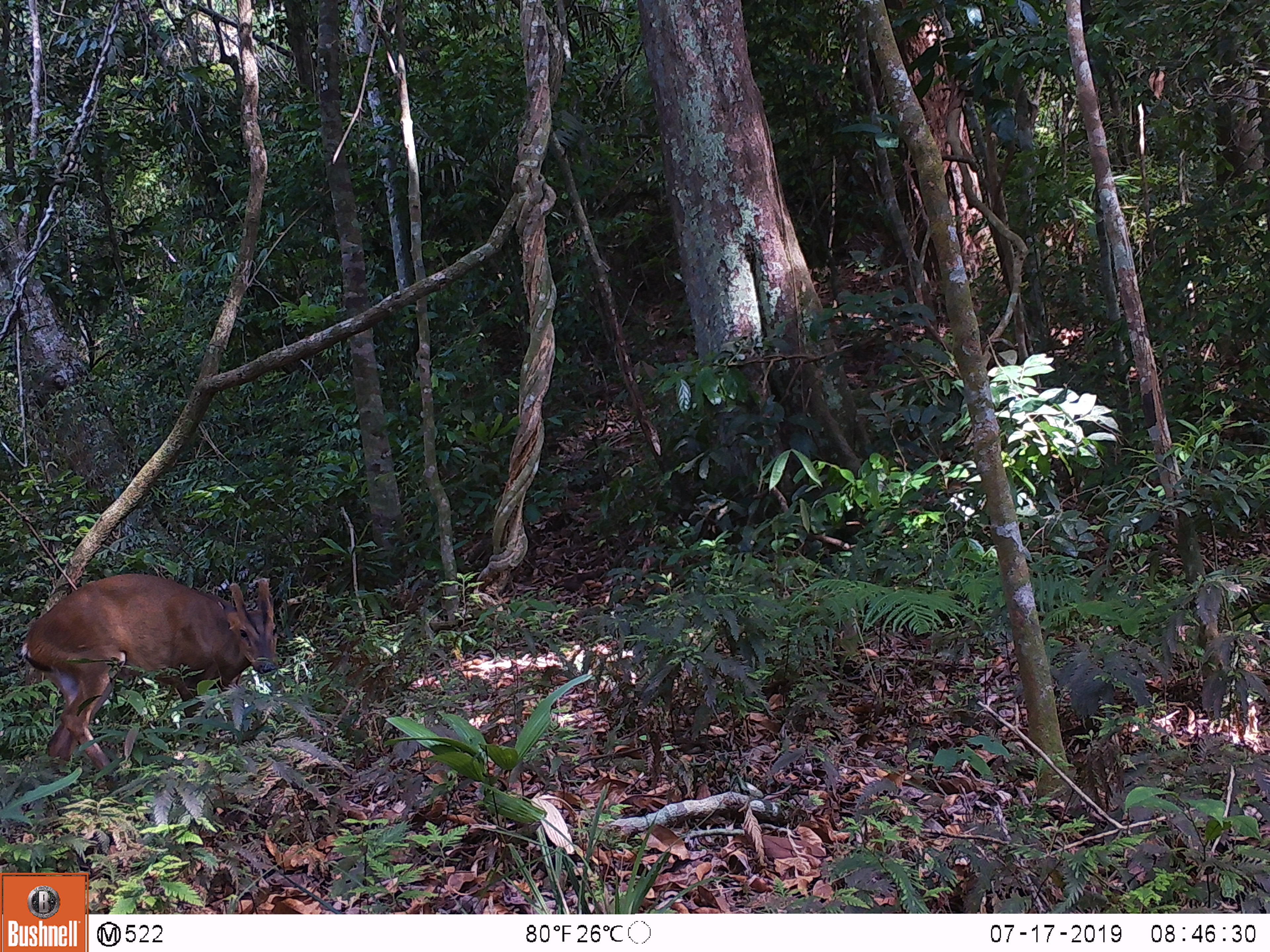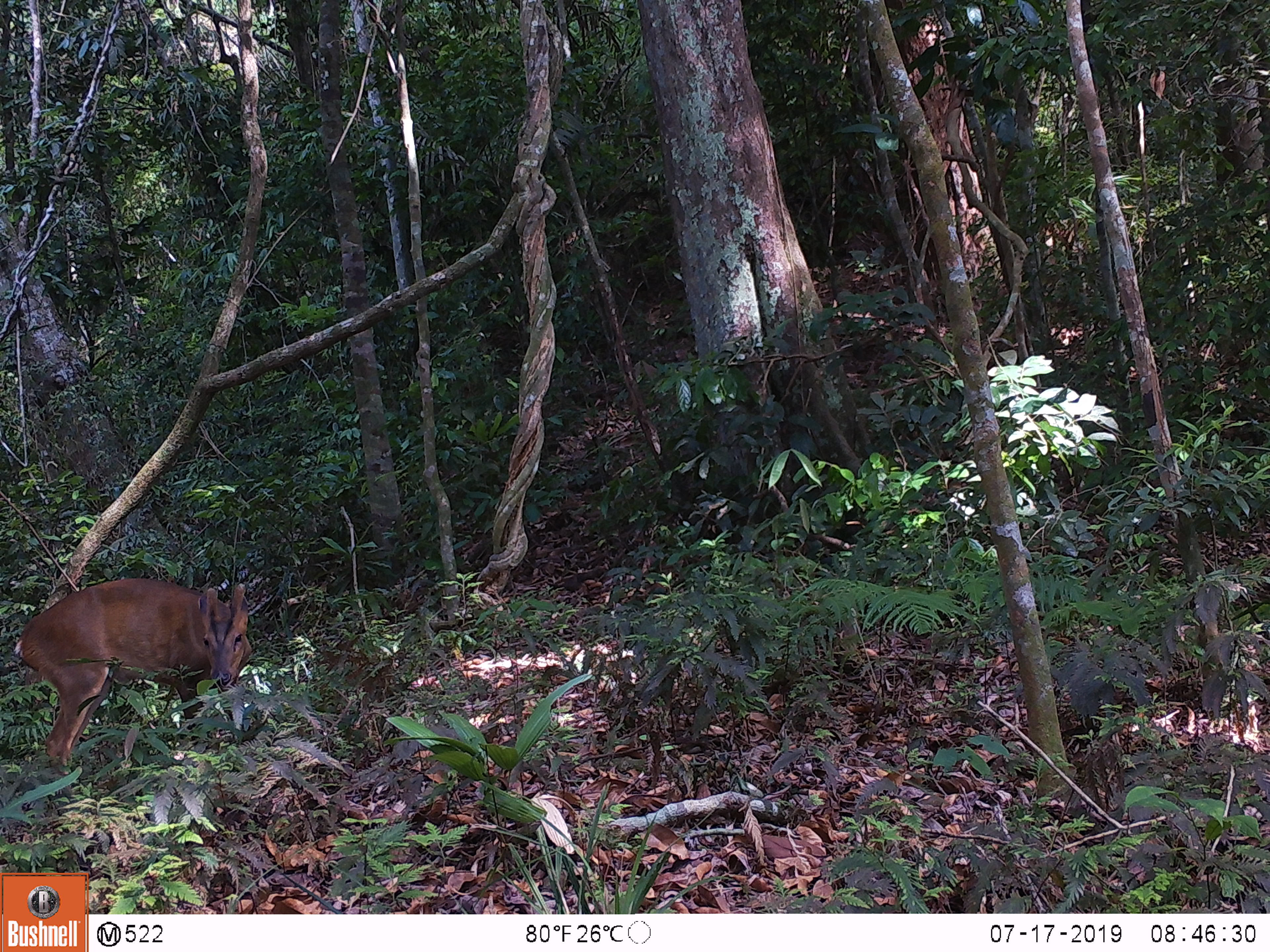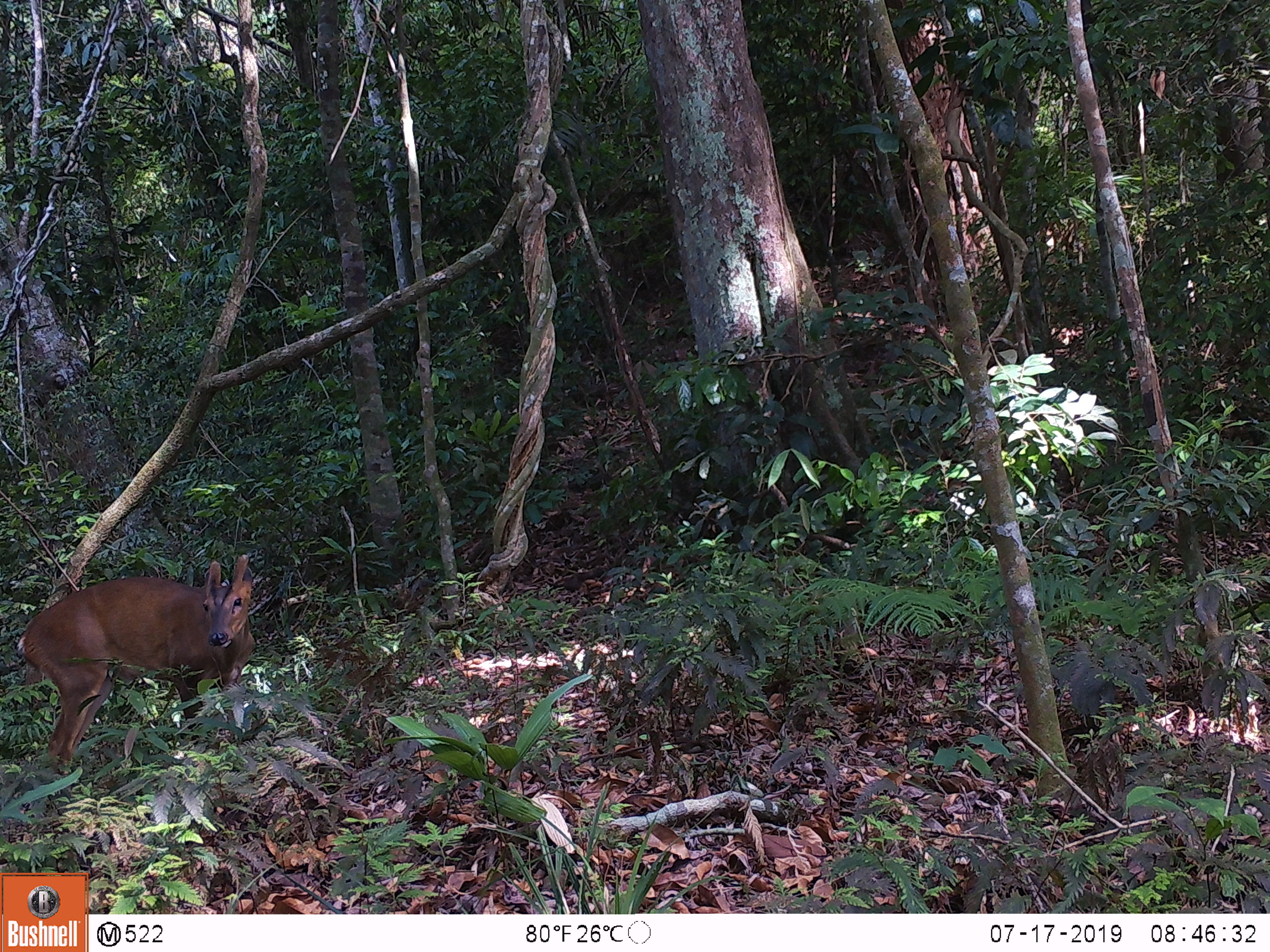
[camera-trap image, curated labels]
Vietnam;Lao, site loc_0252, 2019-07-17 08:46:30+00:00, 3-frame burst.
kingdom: Animalia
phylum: Chordata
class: Mammalia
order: Artiodactyla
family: Cervidae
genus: Muntiacus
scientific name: Muntiacus vuquangensis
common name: large-antlered muntjac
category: large antlered muntjac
Large antlered muntjac (large-antlered muntjac) (Muntiacus vuquangensis). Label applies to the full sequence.